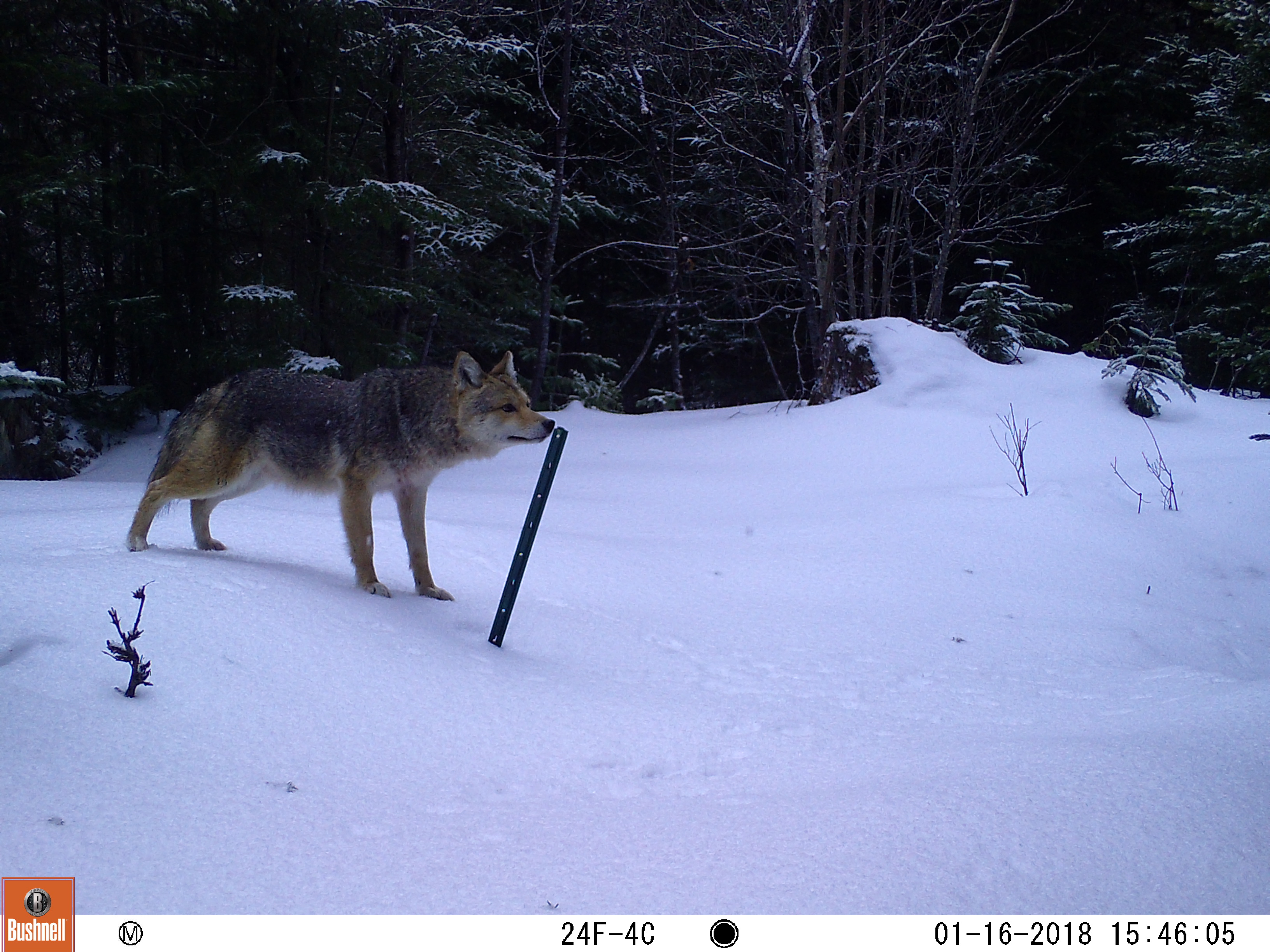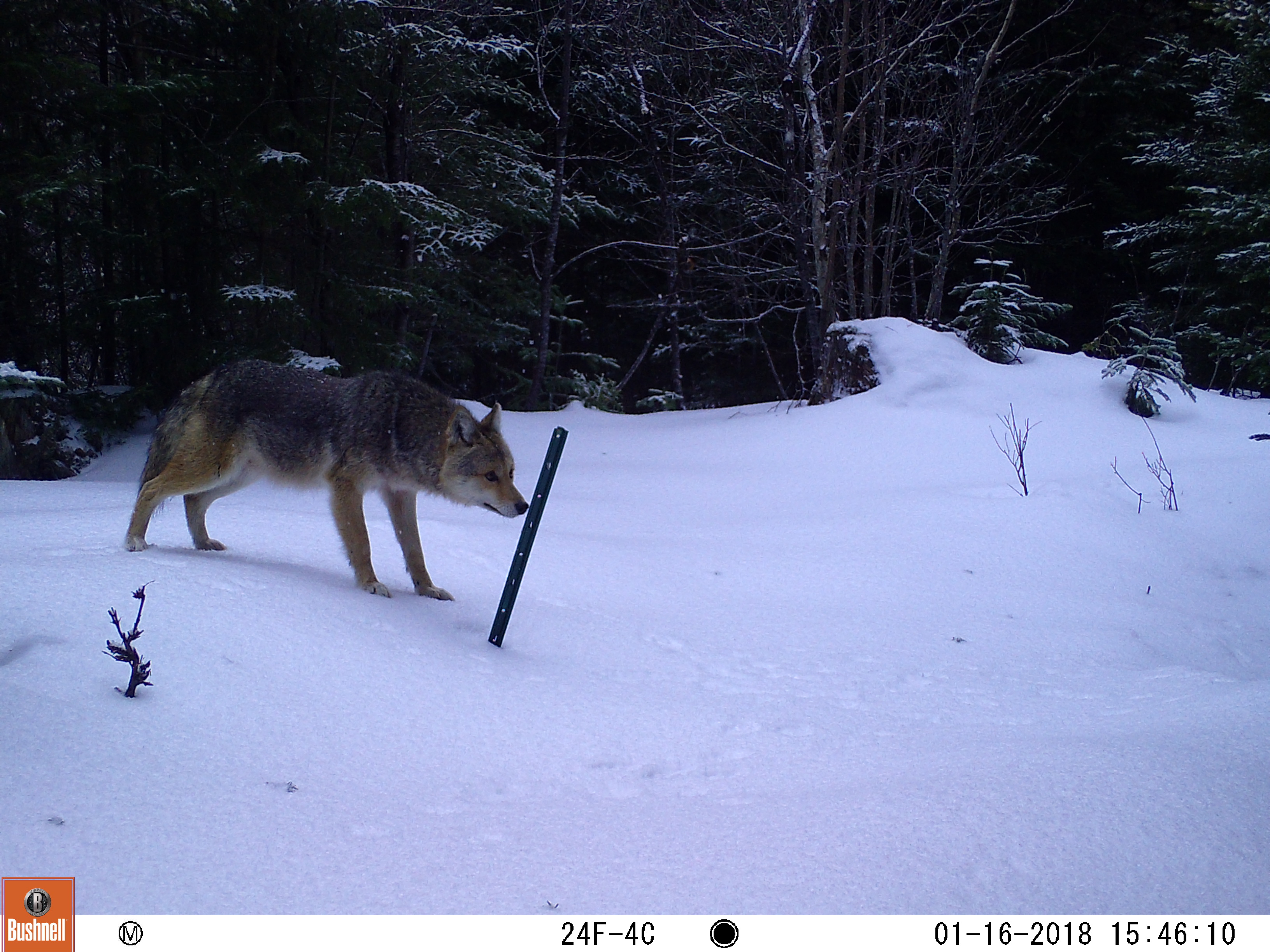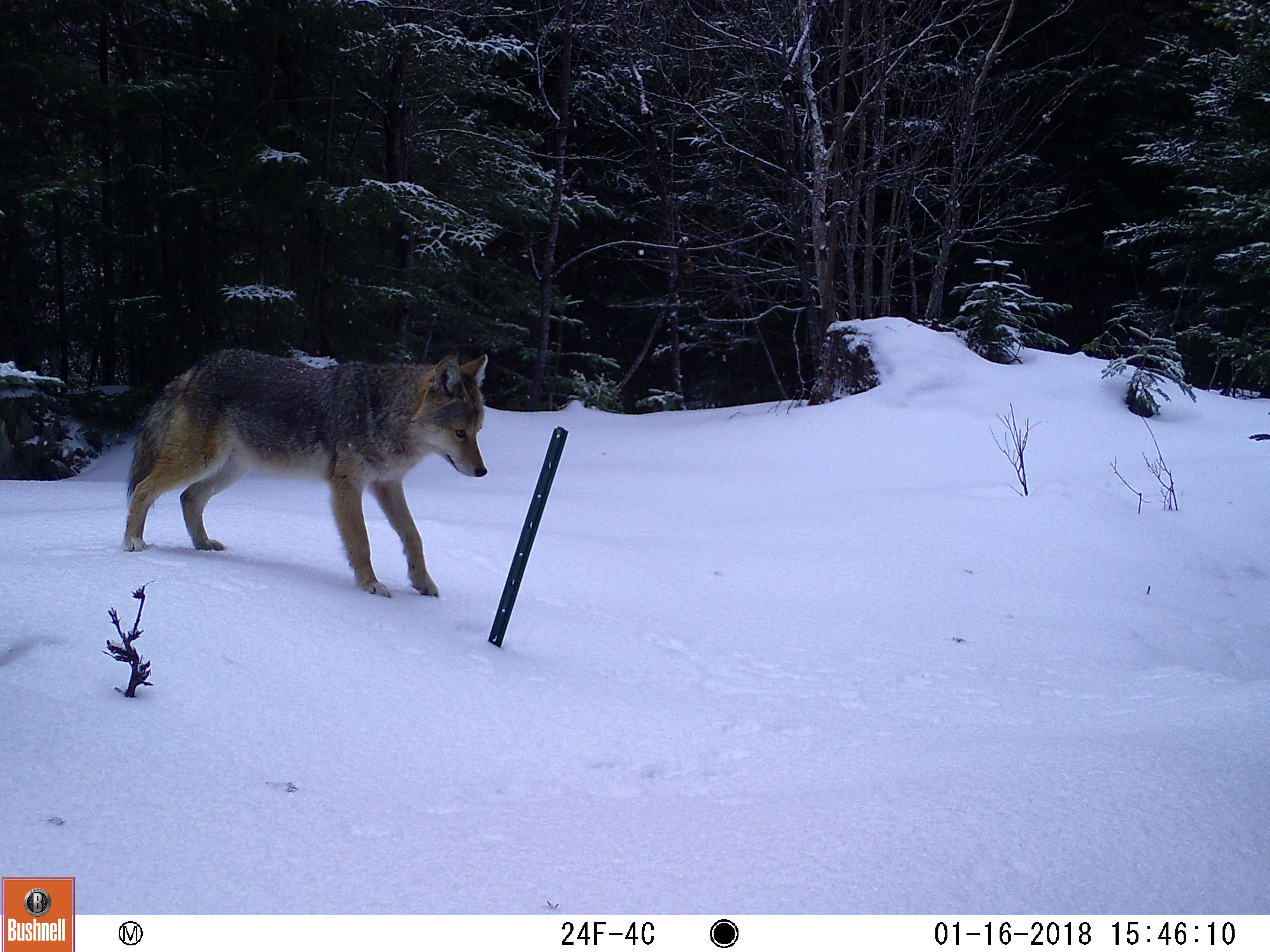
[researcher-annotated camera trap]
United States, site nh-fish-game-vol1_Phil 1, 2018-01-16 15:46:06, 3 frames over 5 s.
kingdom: Animalia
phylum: Chordata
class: Mammalia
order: Carnivora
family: Canidae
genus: Canis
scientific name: Canis latrans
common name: coyote